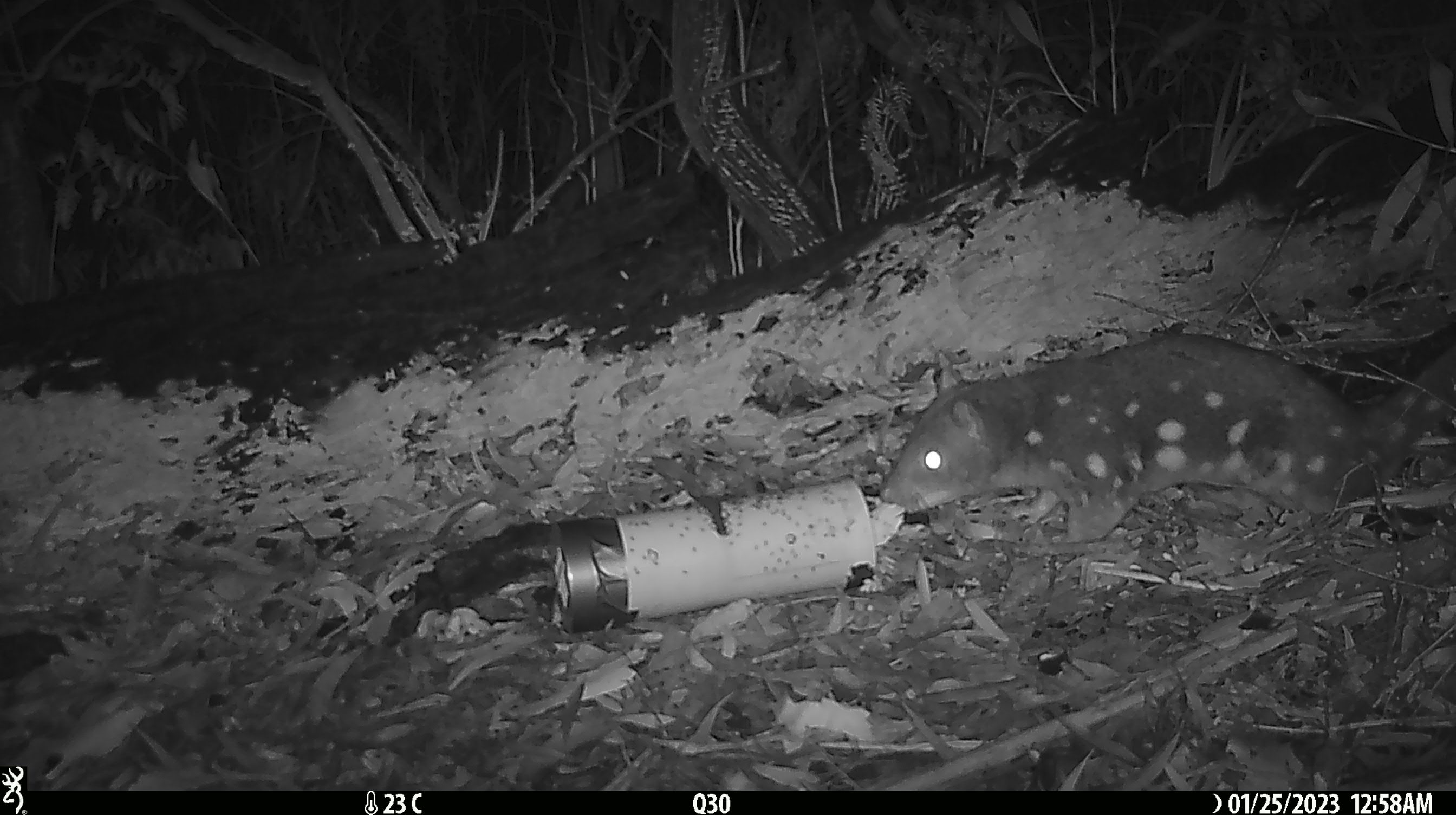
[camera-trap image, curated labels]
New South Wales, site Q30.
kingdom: Animalia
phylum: Chordata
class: Mammalia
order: Dasyuromorphia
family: Dasyuridae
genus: Dasyurus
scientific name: Dasyurus maculatus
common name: spotted-tailed quoll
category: quoll